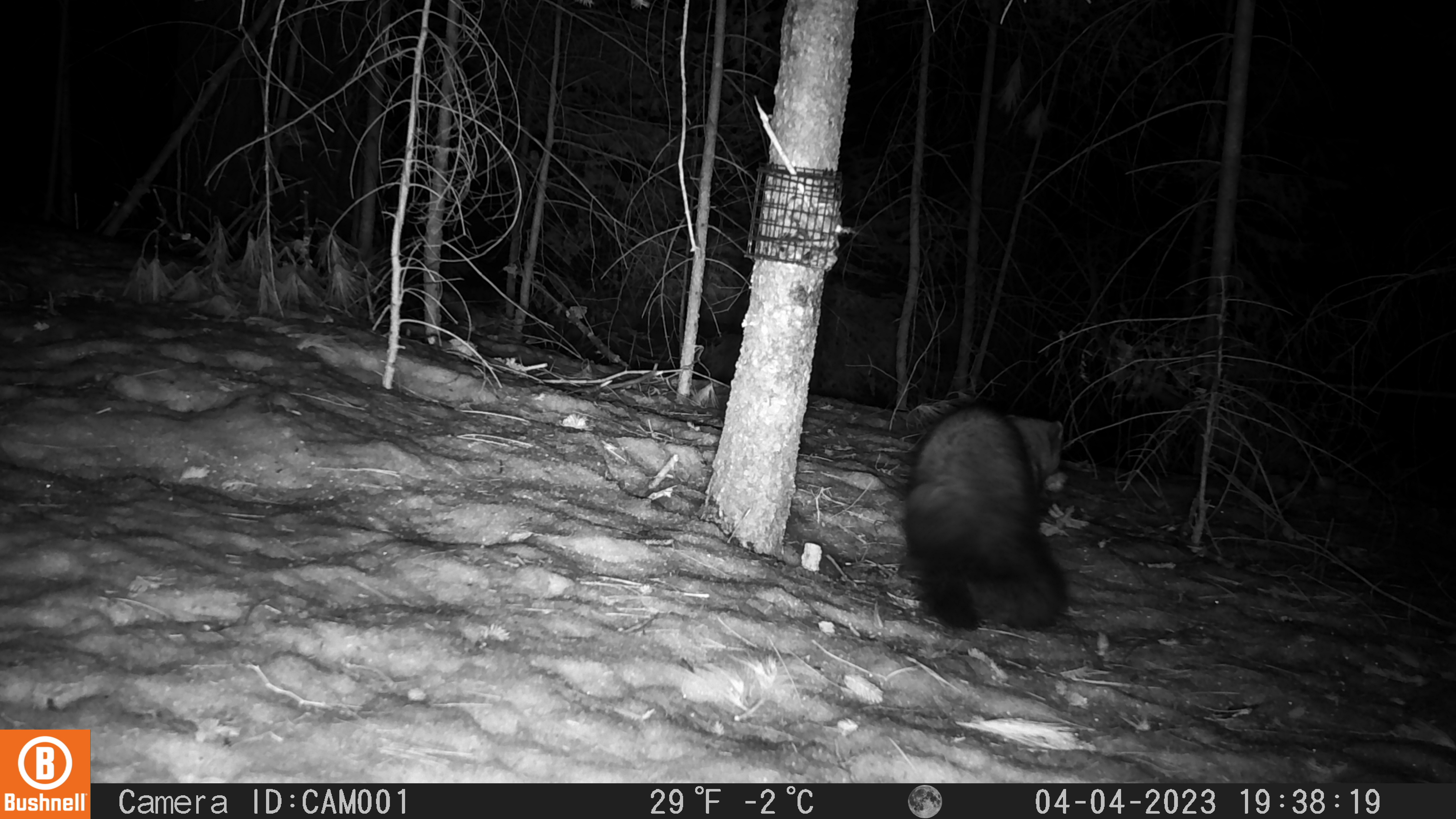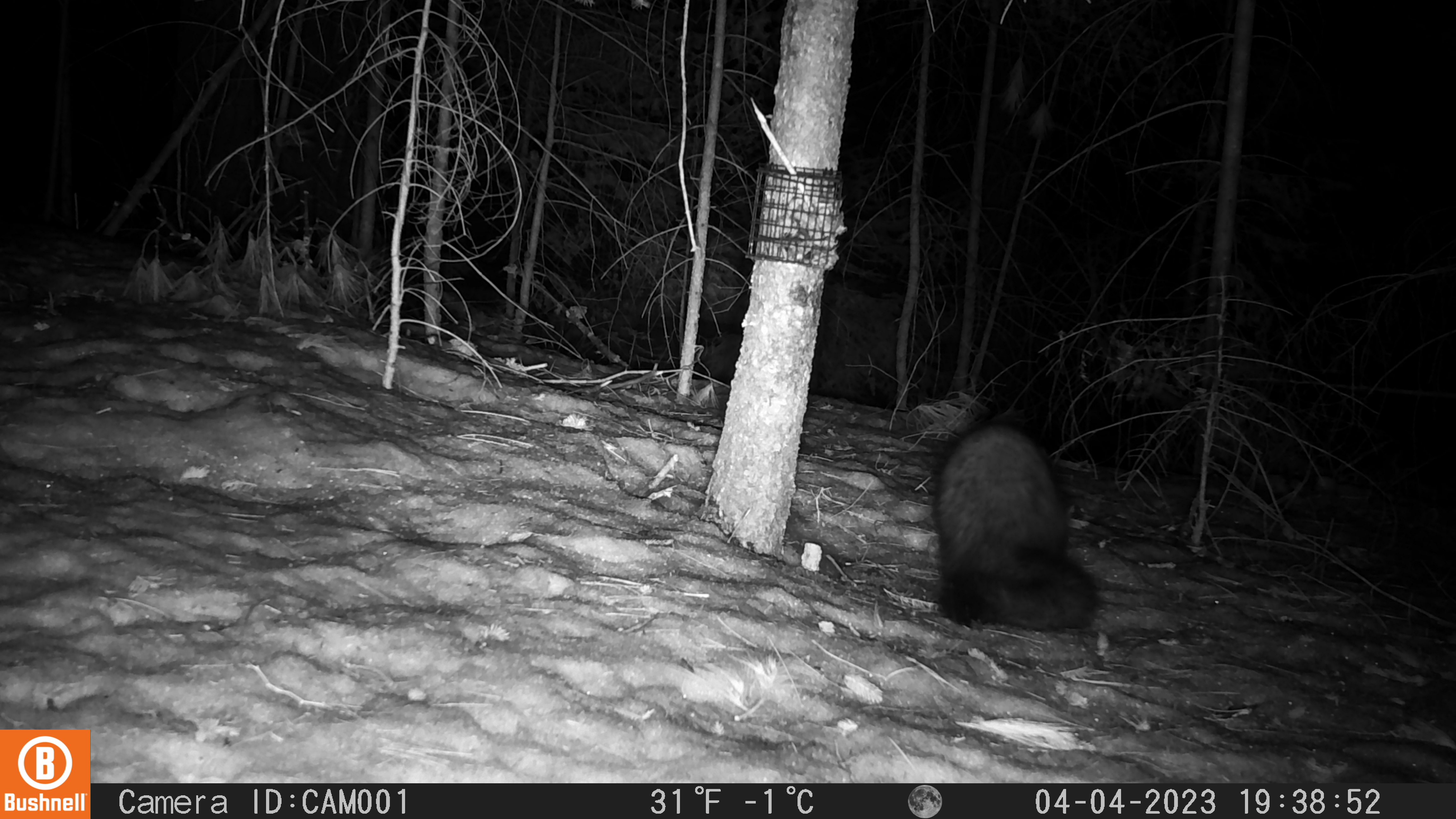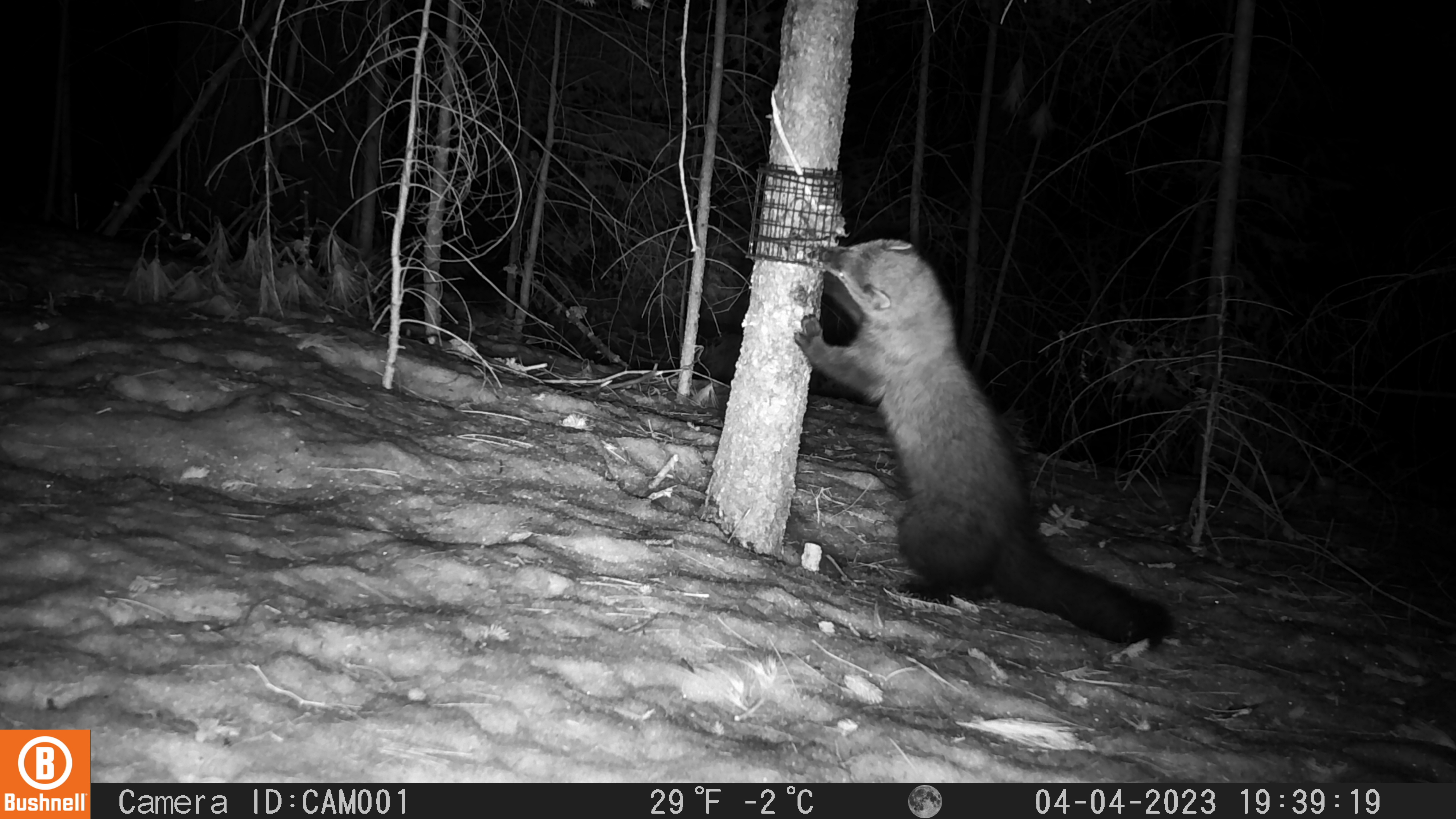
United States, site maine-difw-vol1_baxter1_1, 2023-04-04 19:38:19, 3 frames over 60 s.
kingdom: Animalia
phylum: Chordata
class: Mammalia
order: Carnivora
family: Mustelidae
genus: Pekania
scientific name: Pekania pennanti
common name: fisher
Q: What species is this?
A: Fisher (Pekania pennanti).